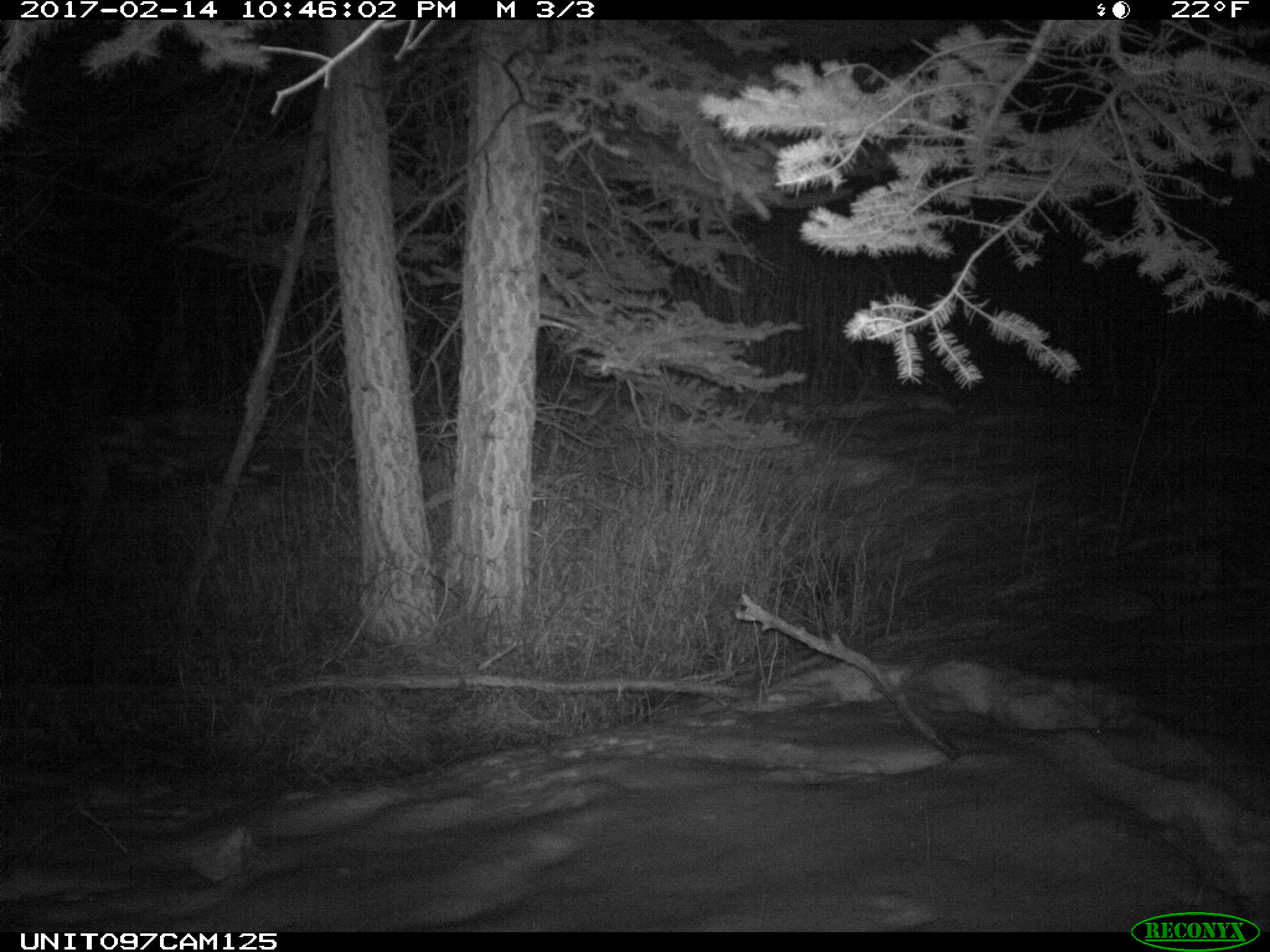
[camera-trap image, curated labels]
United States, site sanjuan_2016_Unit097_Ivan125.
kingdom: Animalia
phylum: Chordata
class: Mammalia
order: Artiodactyla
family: Cervidae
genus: Alces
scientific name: Alces alces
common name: moose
Alces alces (moose).